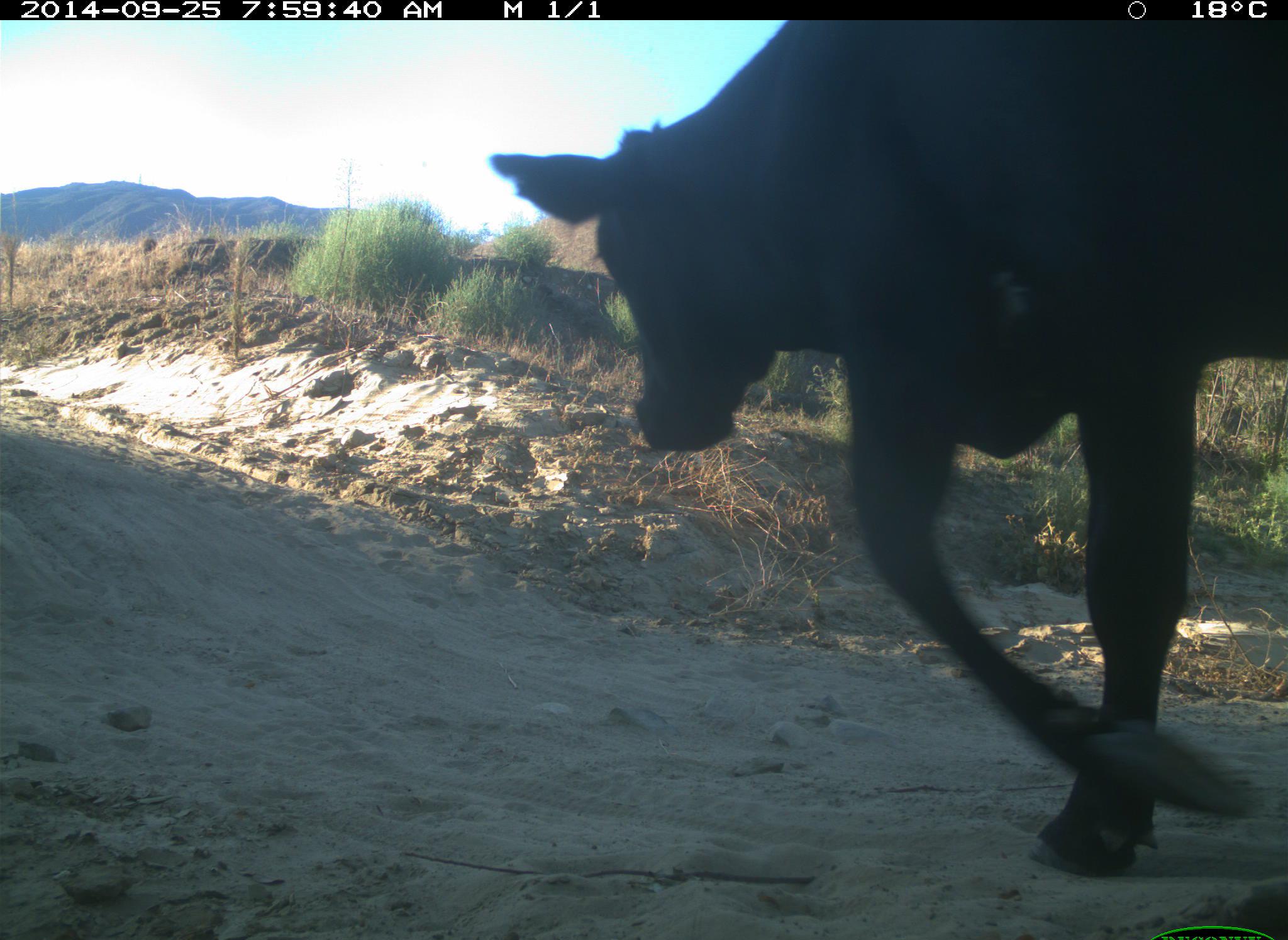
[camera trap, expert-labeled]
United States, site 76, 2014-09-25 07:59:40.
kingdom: Animalia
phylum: Chordata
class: Mammalia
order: Artiodactyla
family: Bovidae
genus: Bos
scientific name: Bos taurus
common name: cow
Cow (Bos taurus).